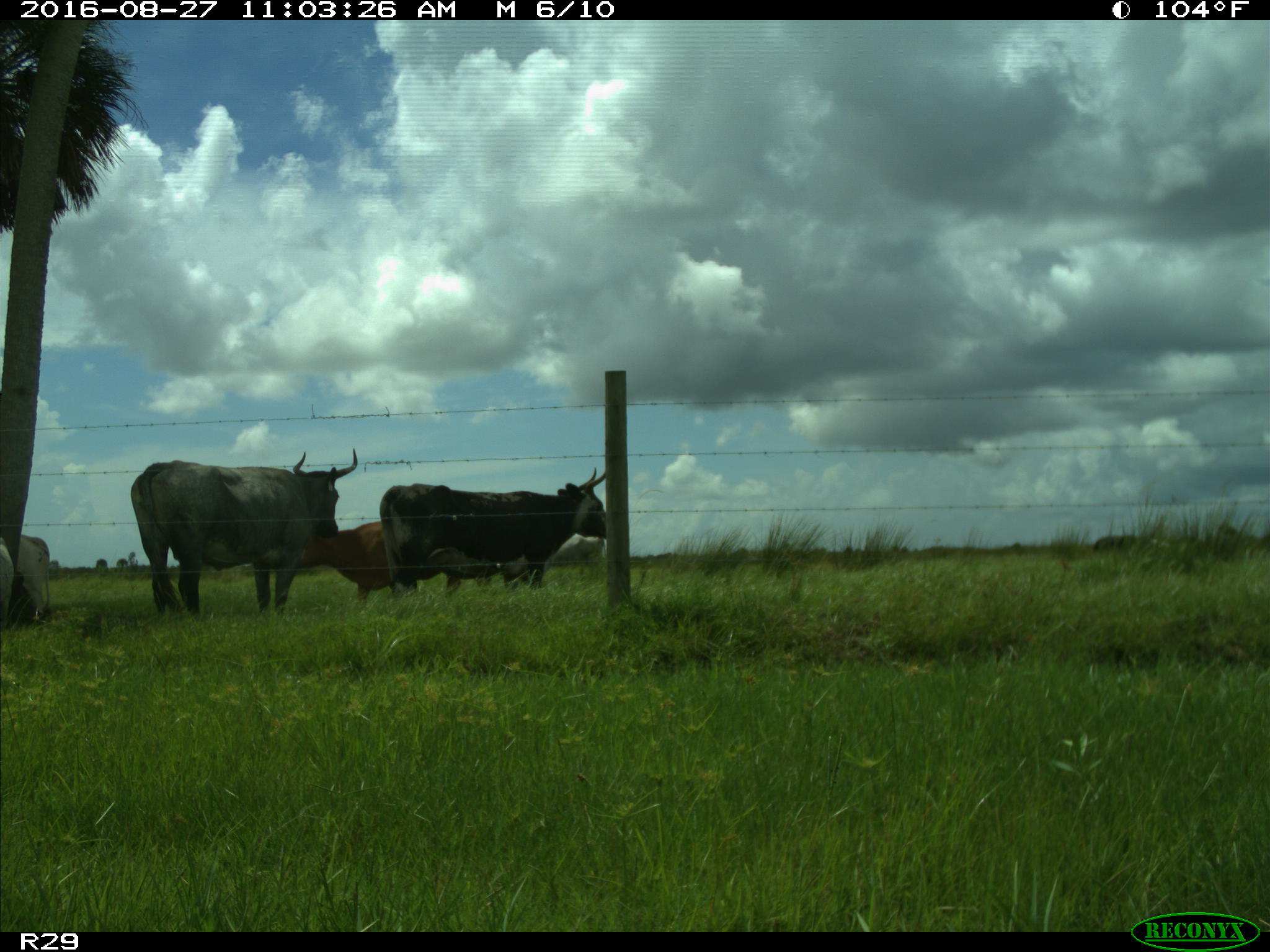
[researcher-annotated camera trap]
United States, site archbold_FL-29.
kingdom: Animalia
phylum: Chordata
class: Mammalia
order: Artiodactyla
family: Bovidae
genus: Bos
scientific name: Bos taurus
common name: domestic cow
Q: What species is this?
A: Bos taurus (domestic cow).